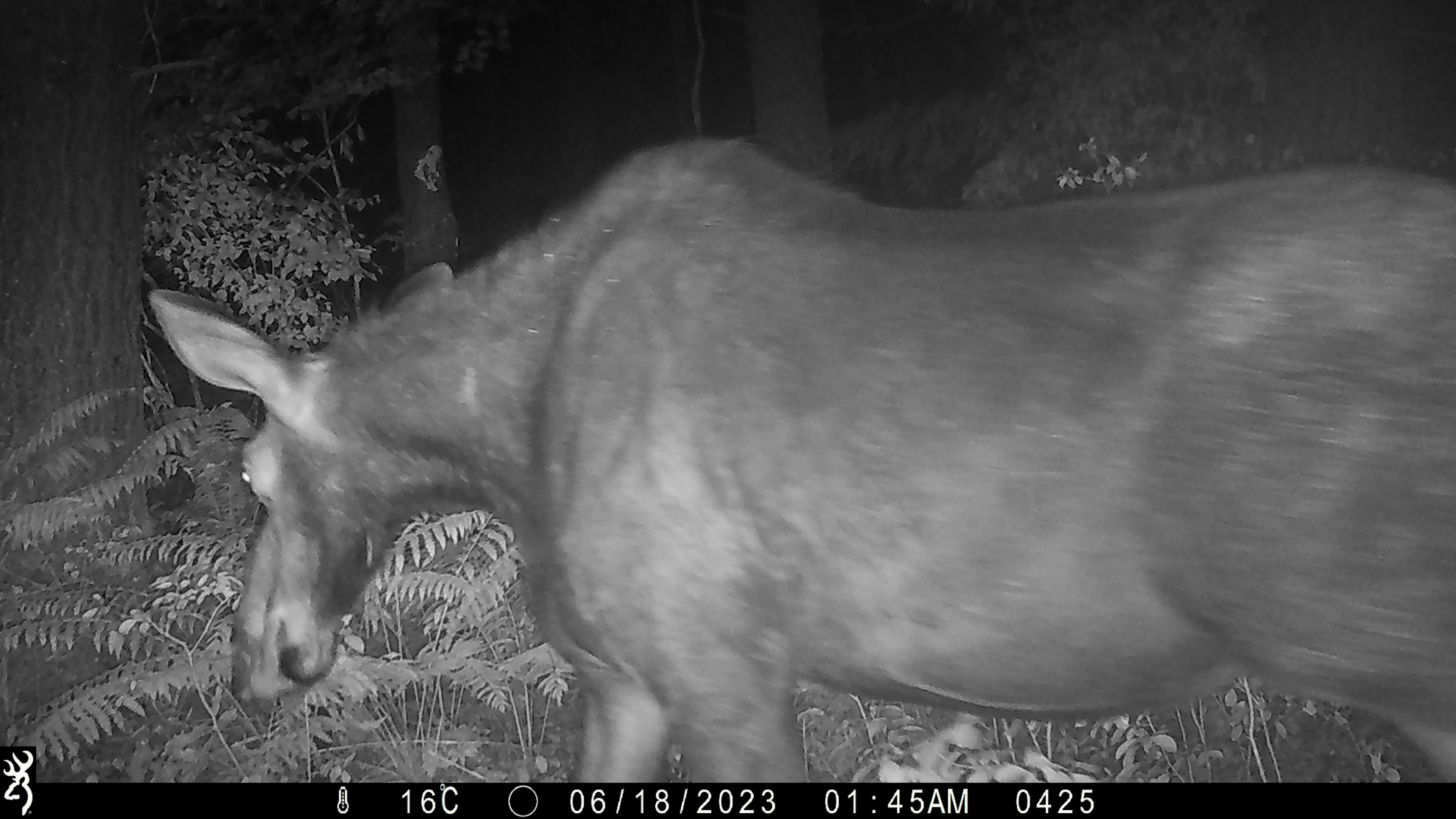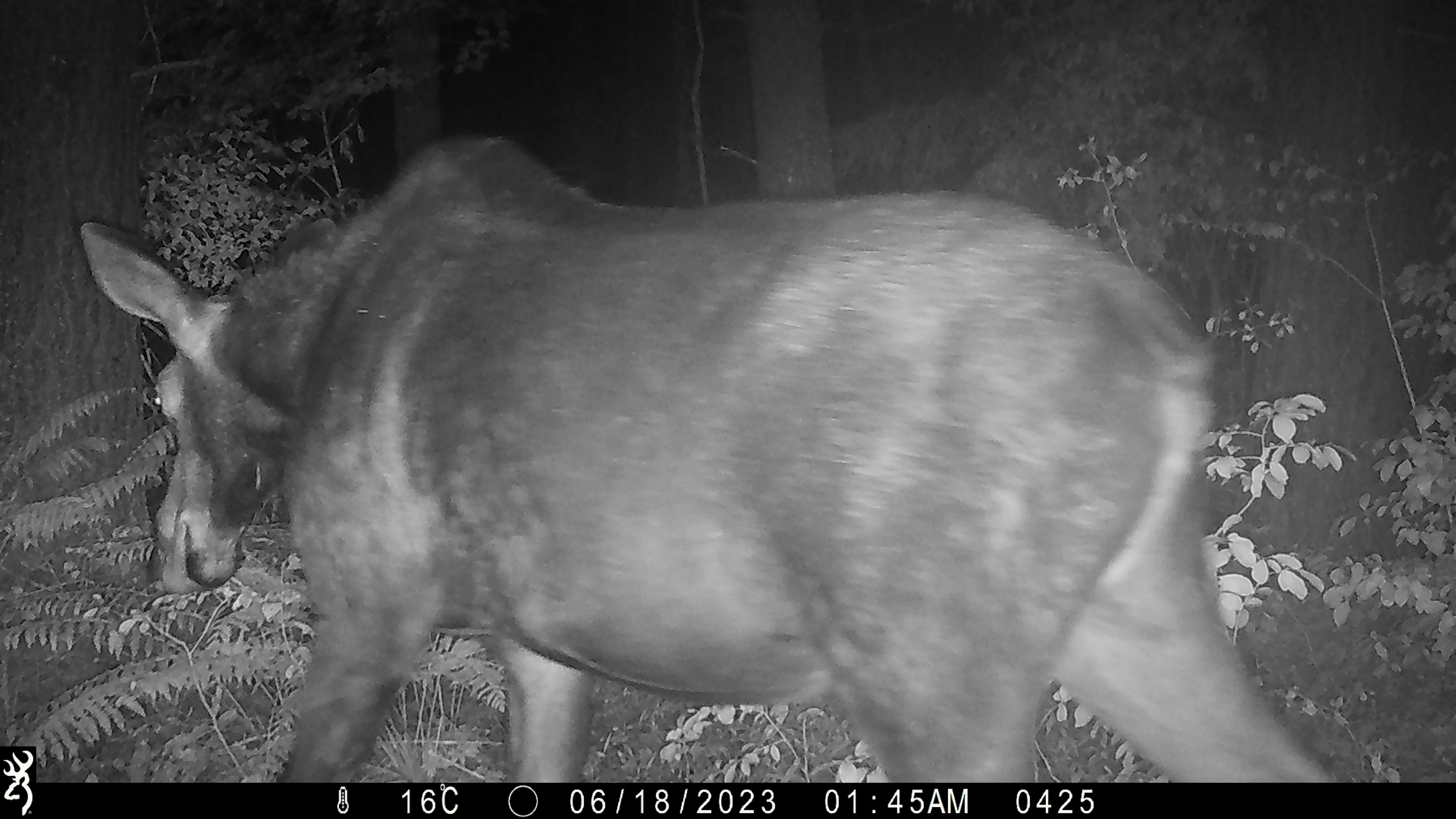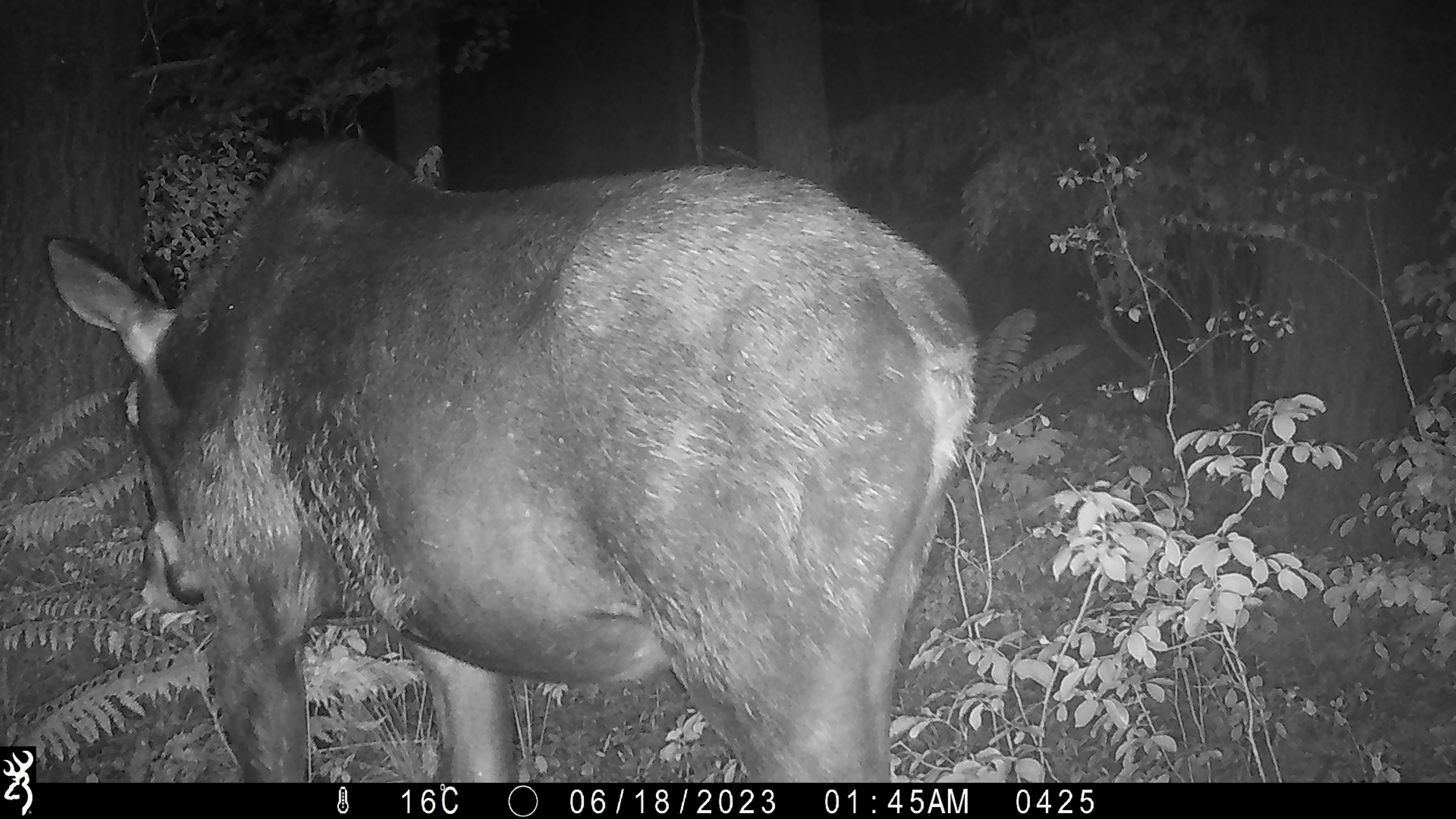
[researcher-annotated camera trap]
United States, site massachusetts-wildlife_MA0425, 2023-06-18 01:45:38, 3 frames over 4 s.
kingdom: Animalia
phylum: Chordata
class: Mammalia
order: Artiodactyla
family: Cervidae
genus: Alces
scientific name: Alces alces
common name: moose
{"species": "moose (Alces alces)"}